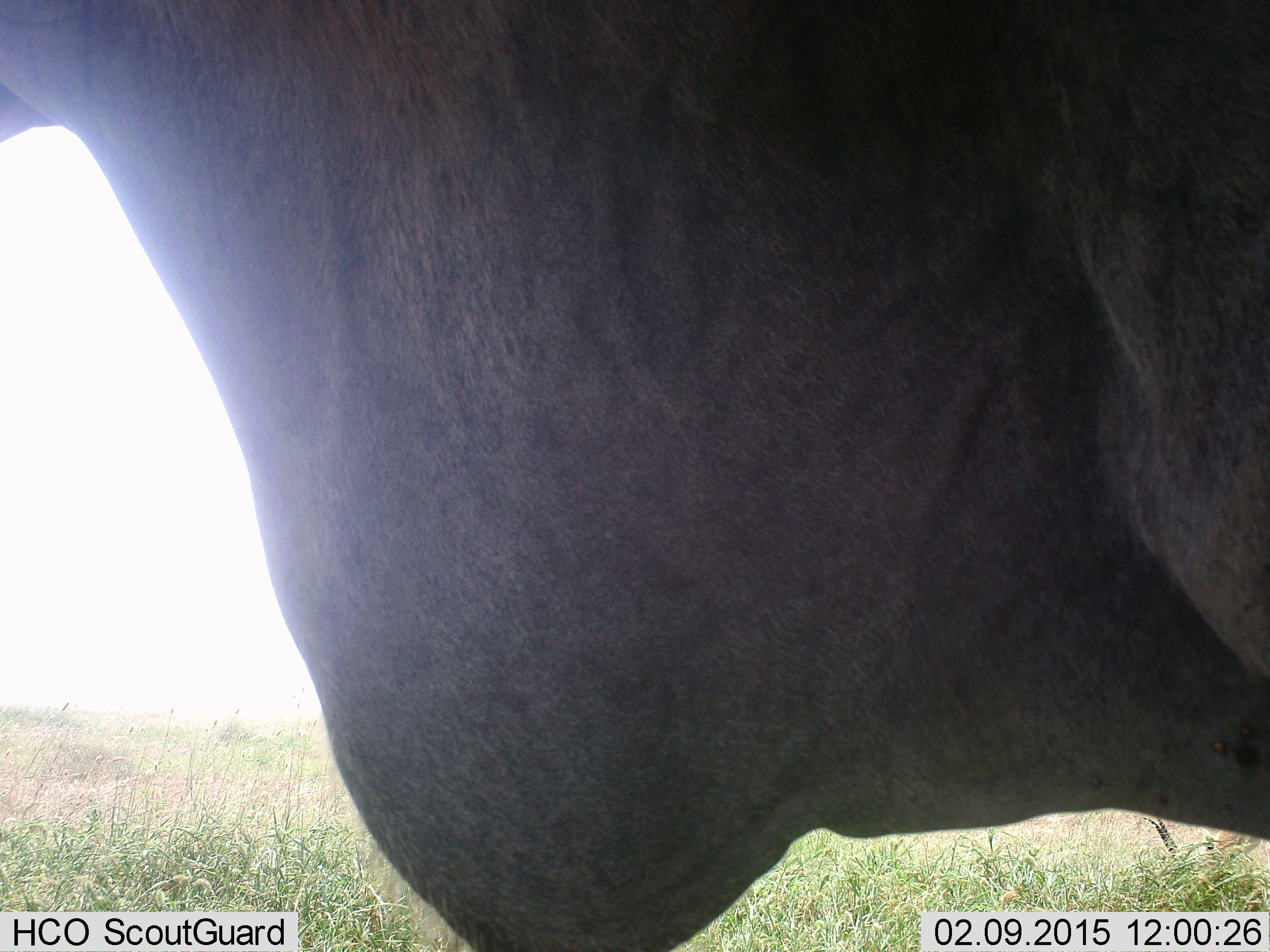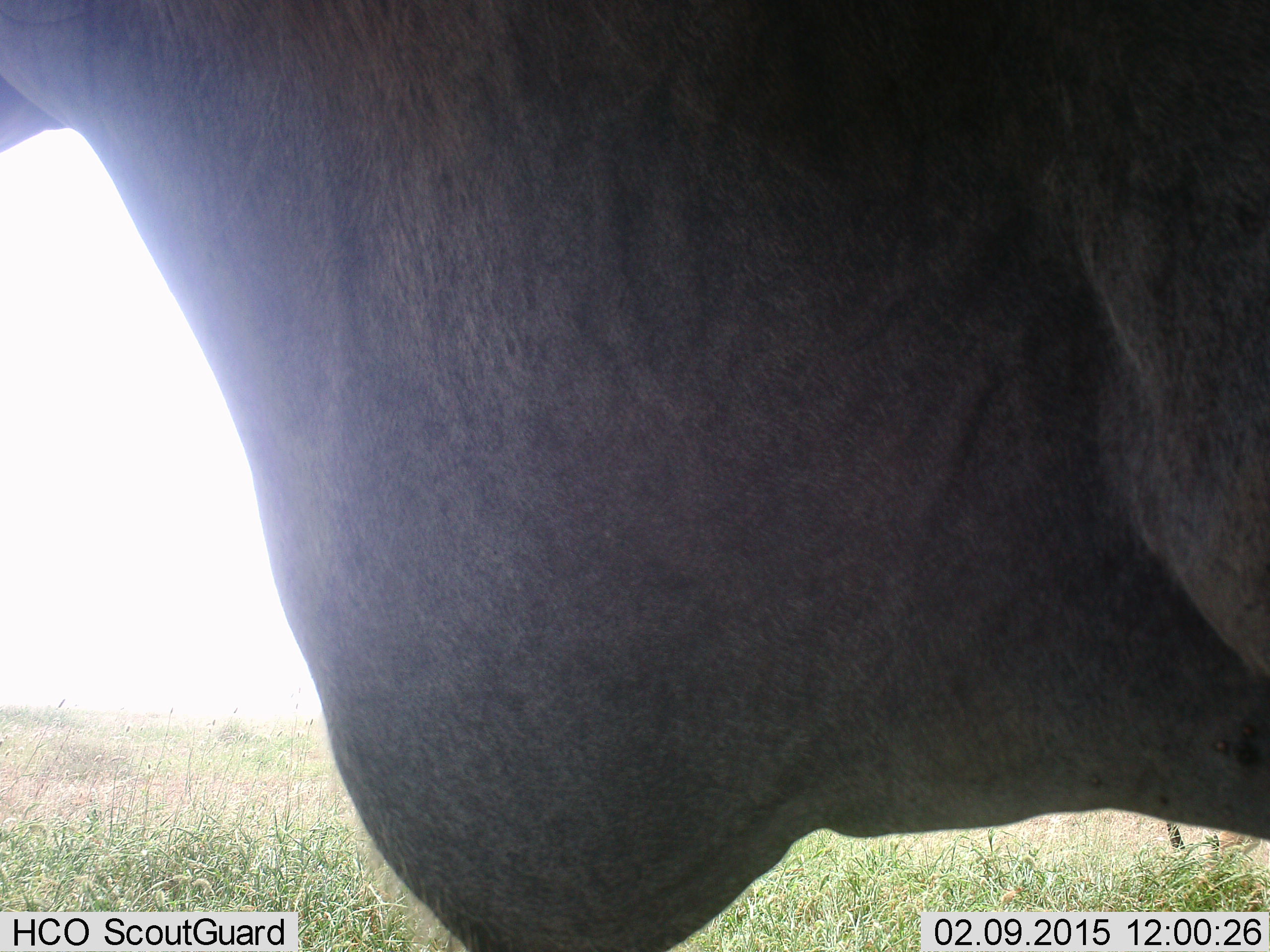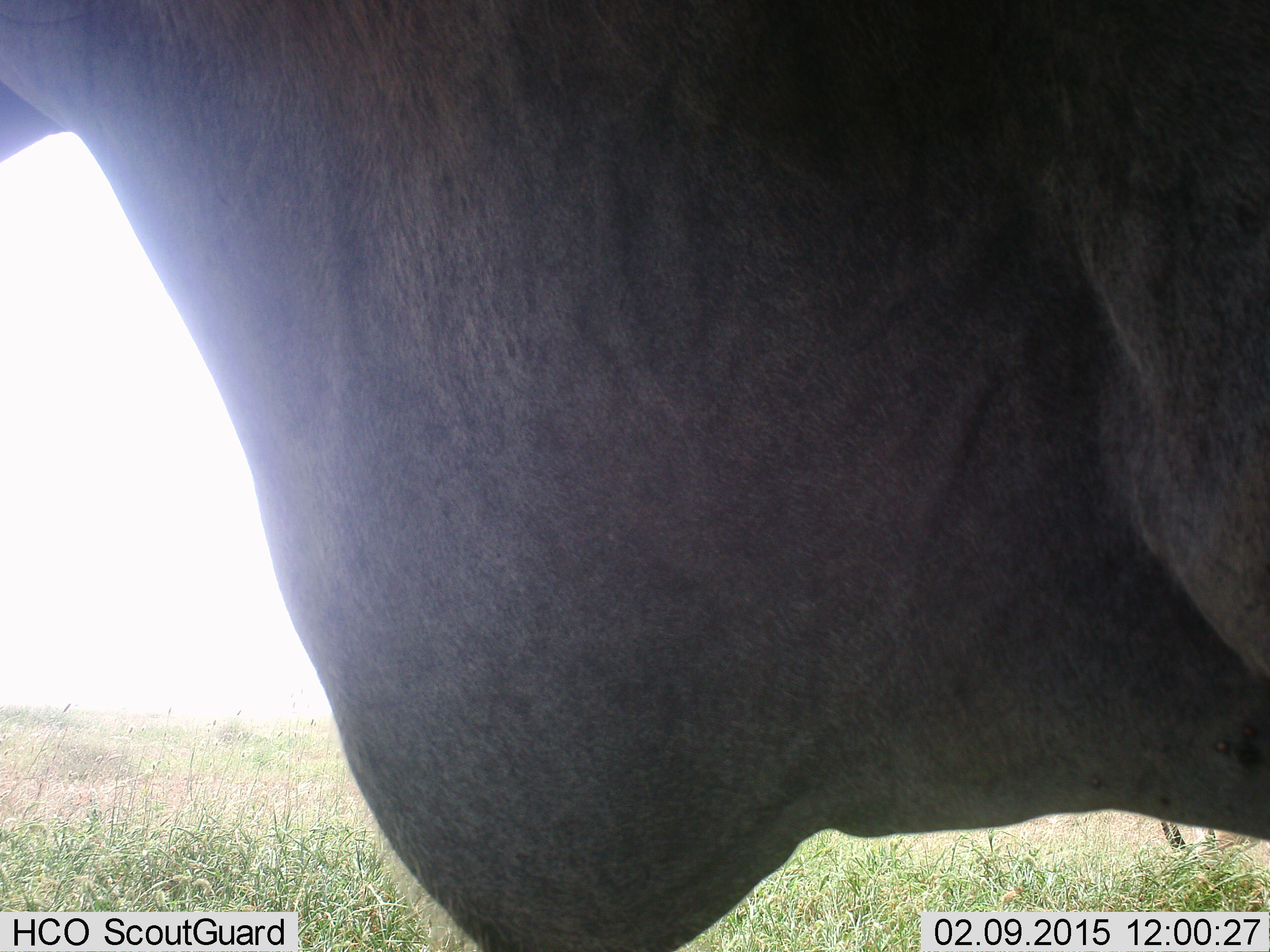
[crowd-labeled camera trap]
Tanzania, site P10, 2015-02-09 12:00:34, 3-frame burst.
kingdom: Animalia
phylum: Chordata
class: Mammalia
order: Artiodactyla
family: Bovidae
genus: Tragelaphus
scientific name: Tragelaphus oryx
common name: eland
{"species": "eland (Tragelaphus oryx)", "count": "1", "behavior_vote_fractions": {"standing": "100%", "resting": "0%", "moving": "0%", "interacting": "0%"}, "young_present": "0%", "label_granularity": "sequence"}